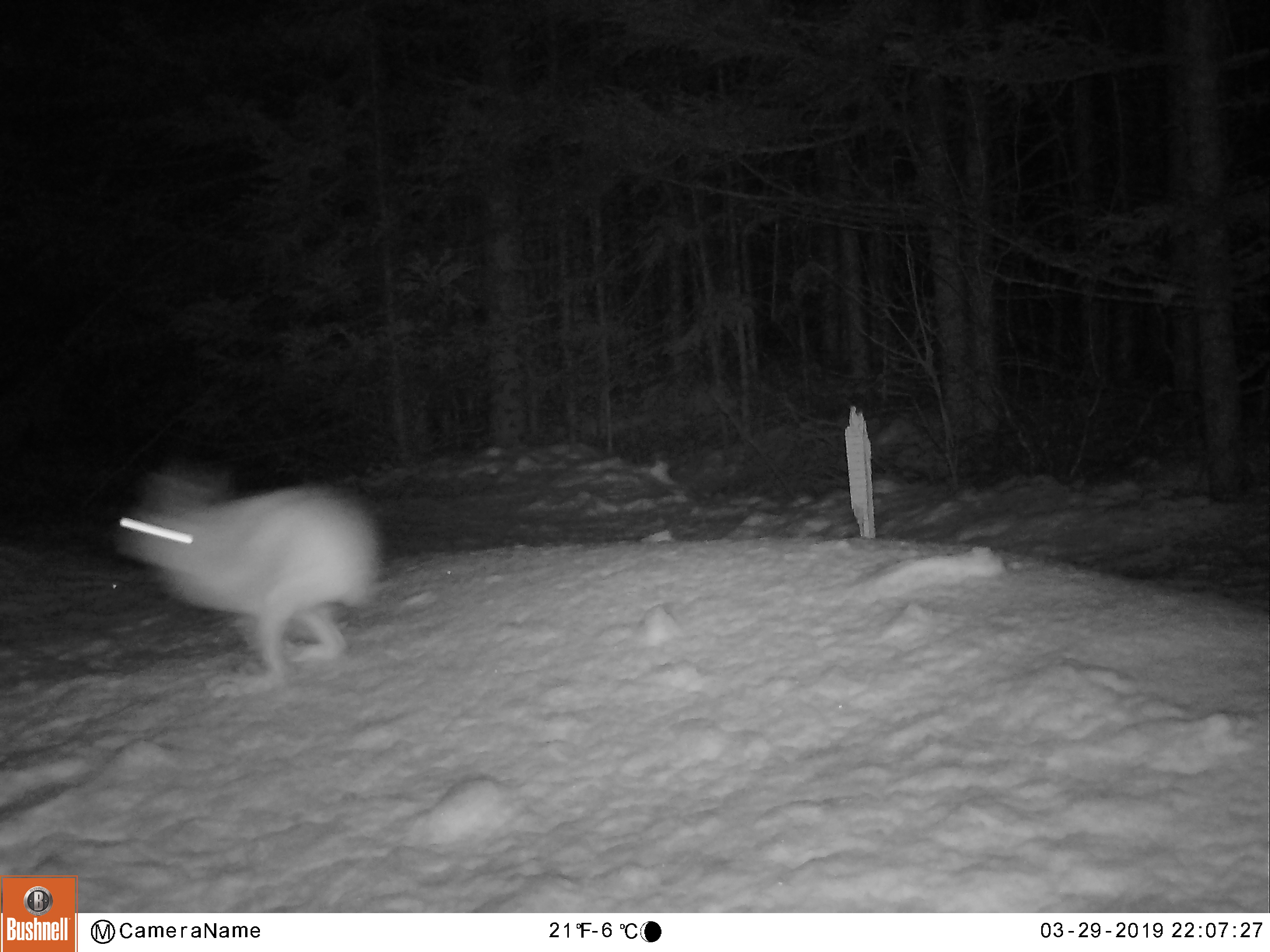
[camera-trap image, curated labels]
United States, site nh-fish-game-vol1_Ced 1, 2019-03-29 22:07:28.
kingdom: Animalia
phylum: Chordata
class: Mammalia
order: Lagomorpha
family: Leporidae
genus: Lepus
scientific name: Lepus americanus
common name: snowshoe hare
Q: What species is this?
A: Snowshoe hare (Lepus americanus).